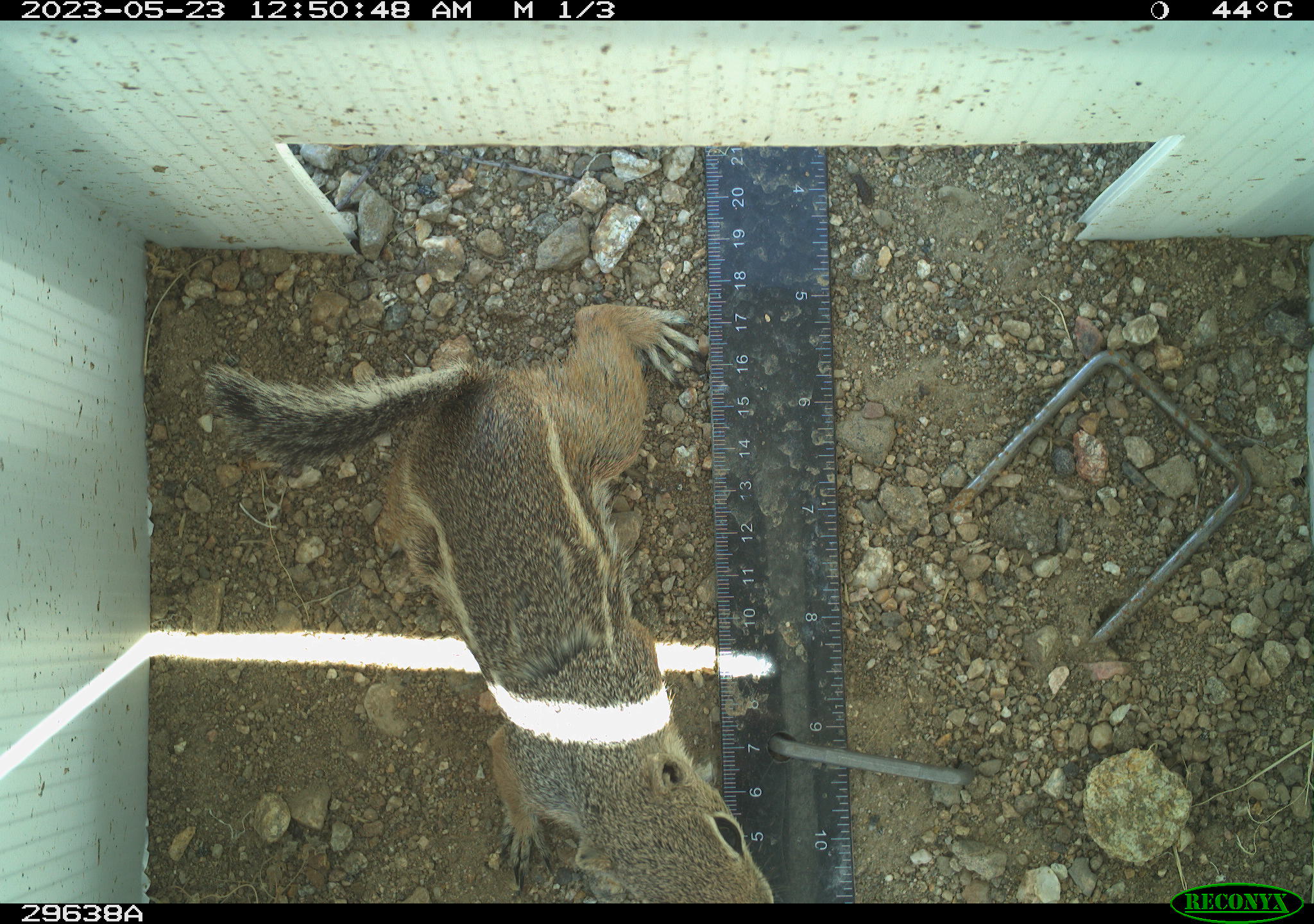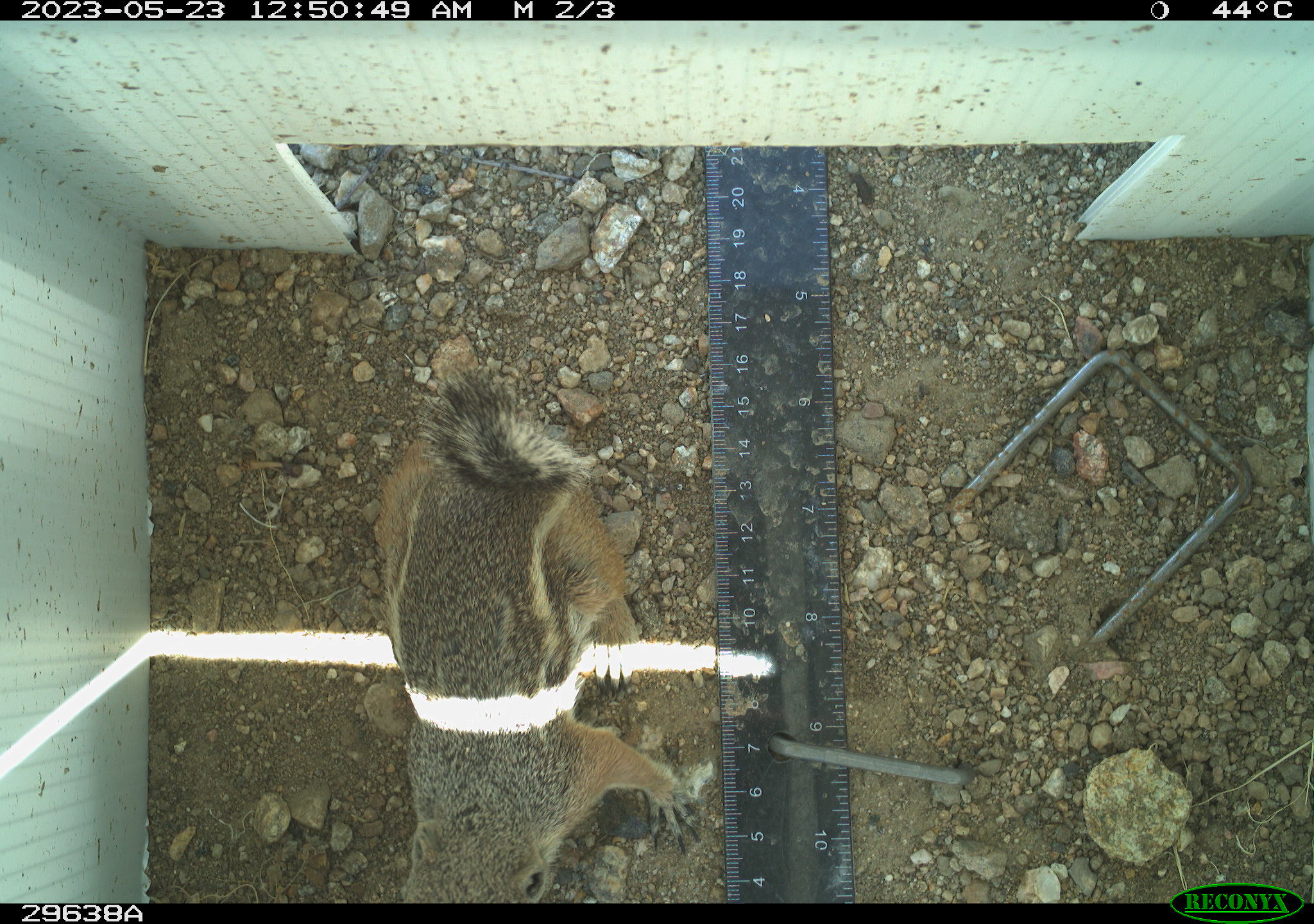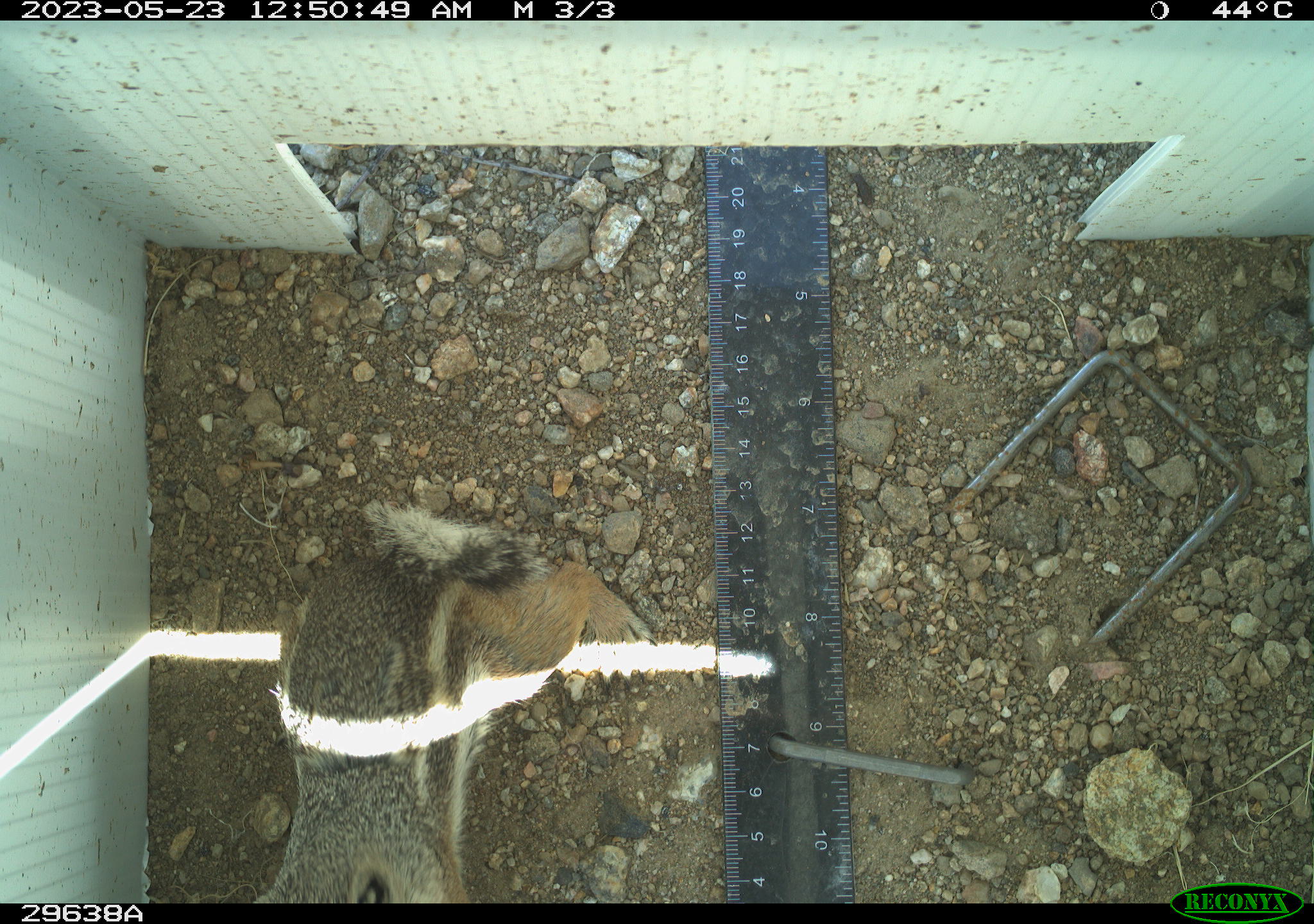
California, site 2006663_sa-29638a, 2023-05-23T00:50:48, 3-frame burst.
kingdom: Animalia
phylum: Chordata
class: Mammalia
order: Rodentia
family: Sciuridae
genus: Ammospermophilus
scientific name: Ammospermophilus leucurus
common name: white-tailed antelope squirrel